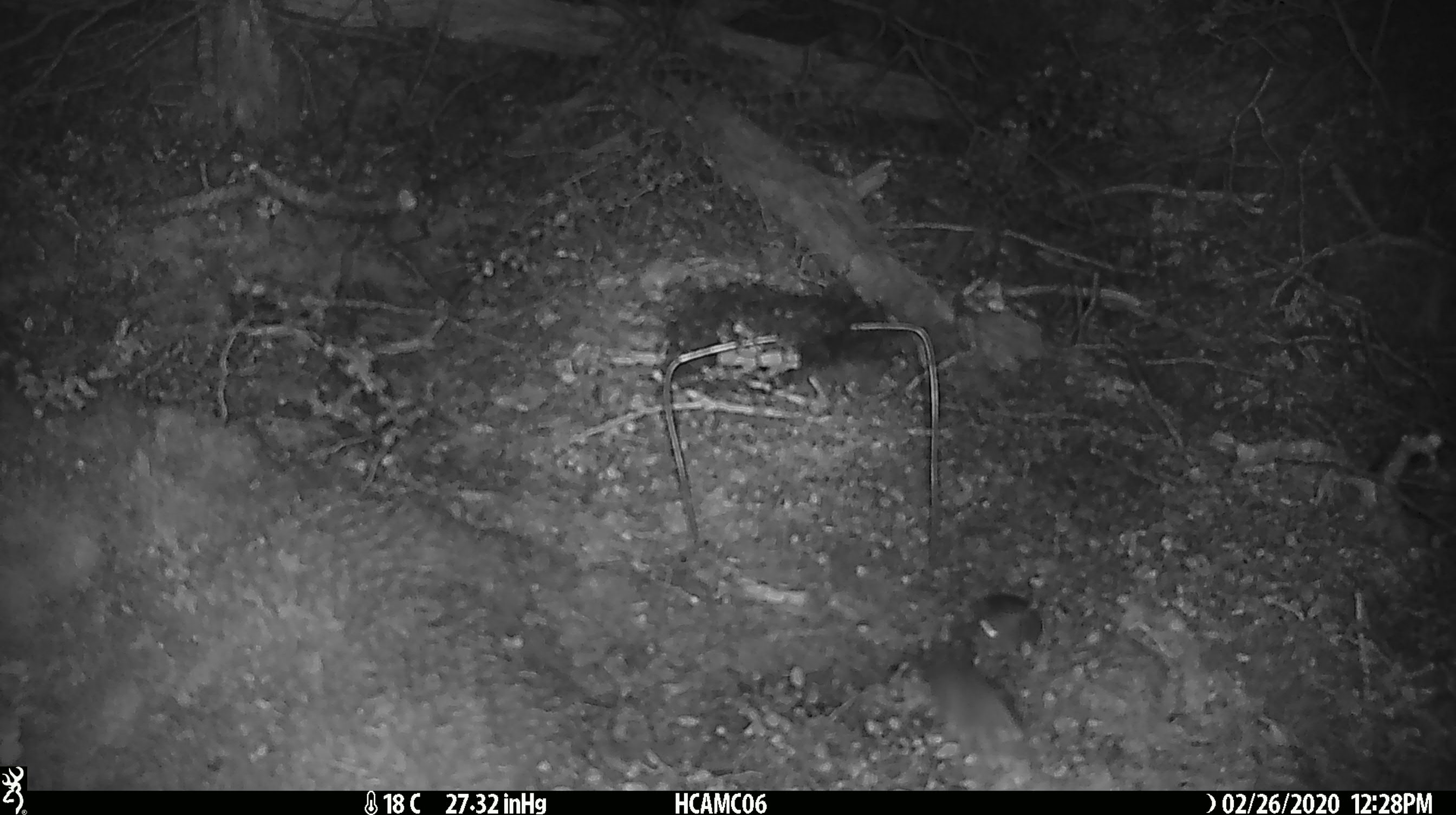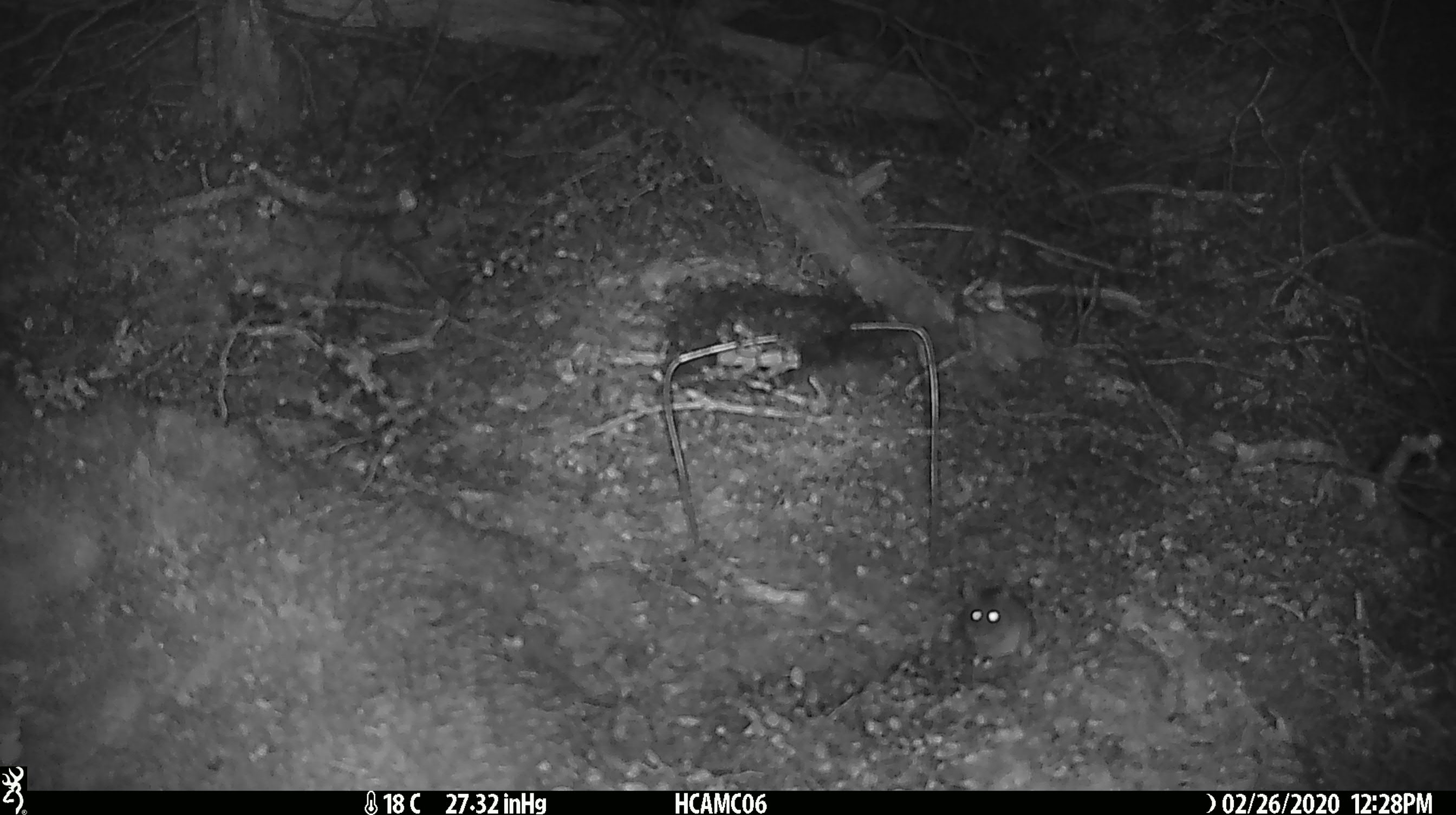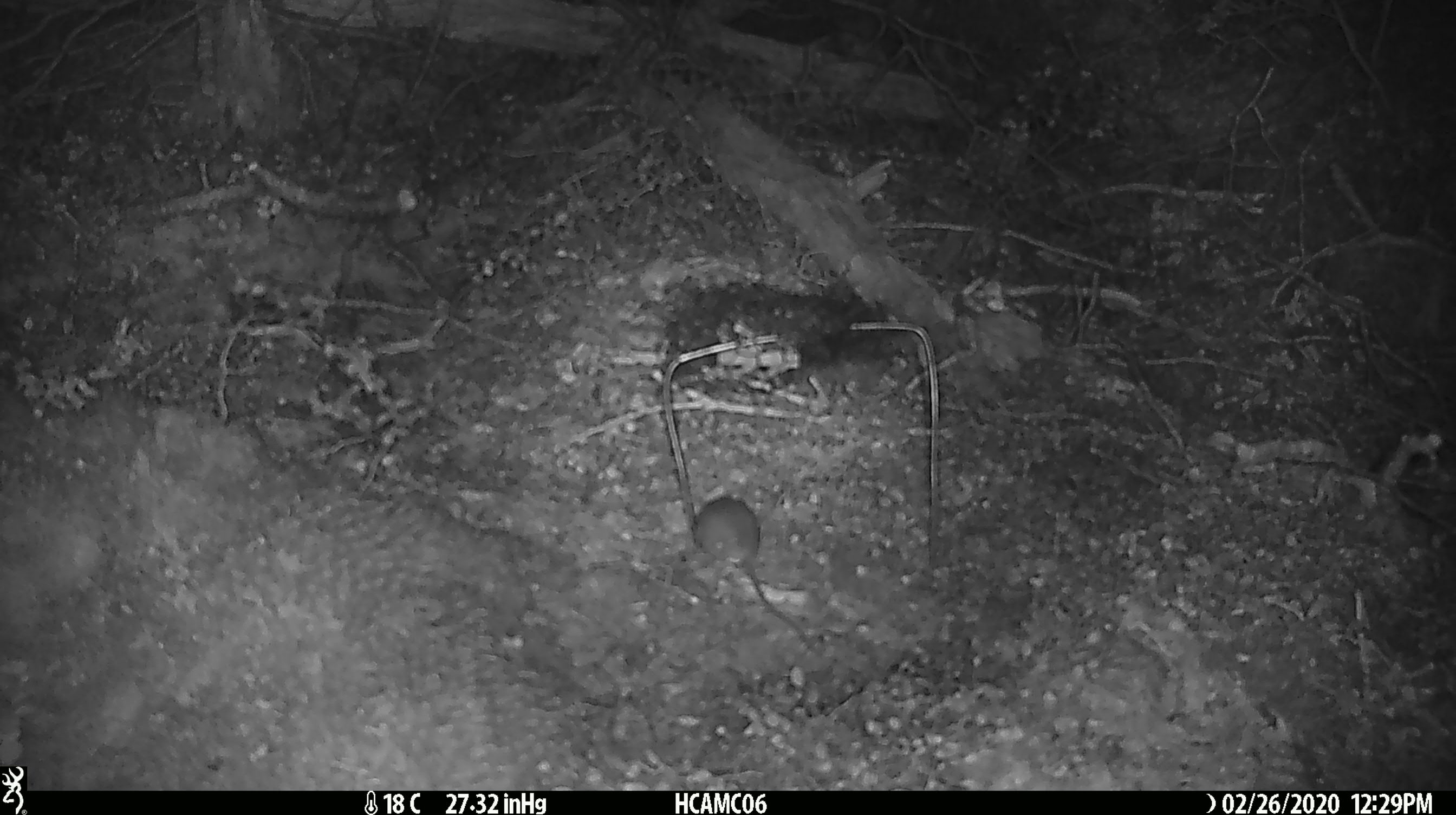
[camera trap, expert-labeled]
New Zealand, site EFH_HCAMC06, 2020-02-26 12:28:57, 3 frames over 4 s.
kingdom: Animalia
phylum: Chordata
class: Mammalia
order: Rodentia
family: Muridae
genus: Mus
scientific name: Mus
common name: mouse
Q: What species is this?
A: Mouse (Mus).